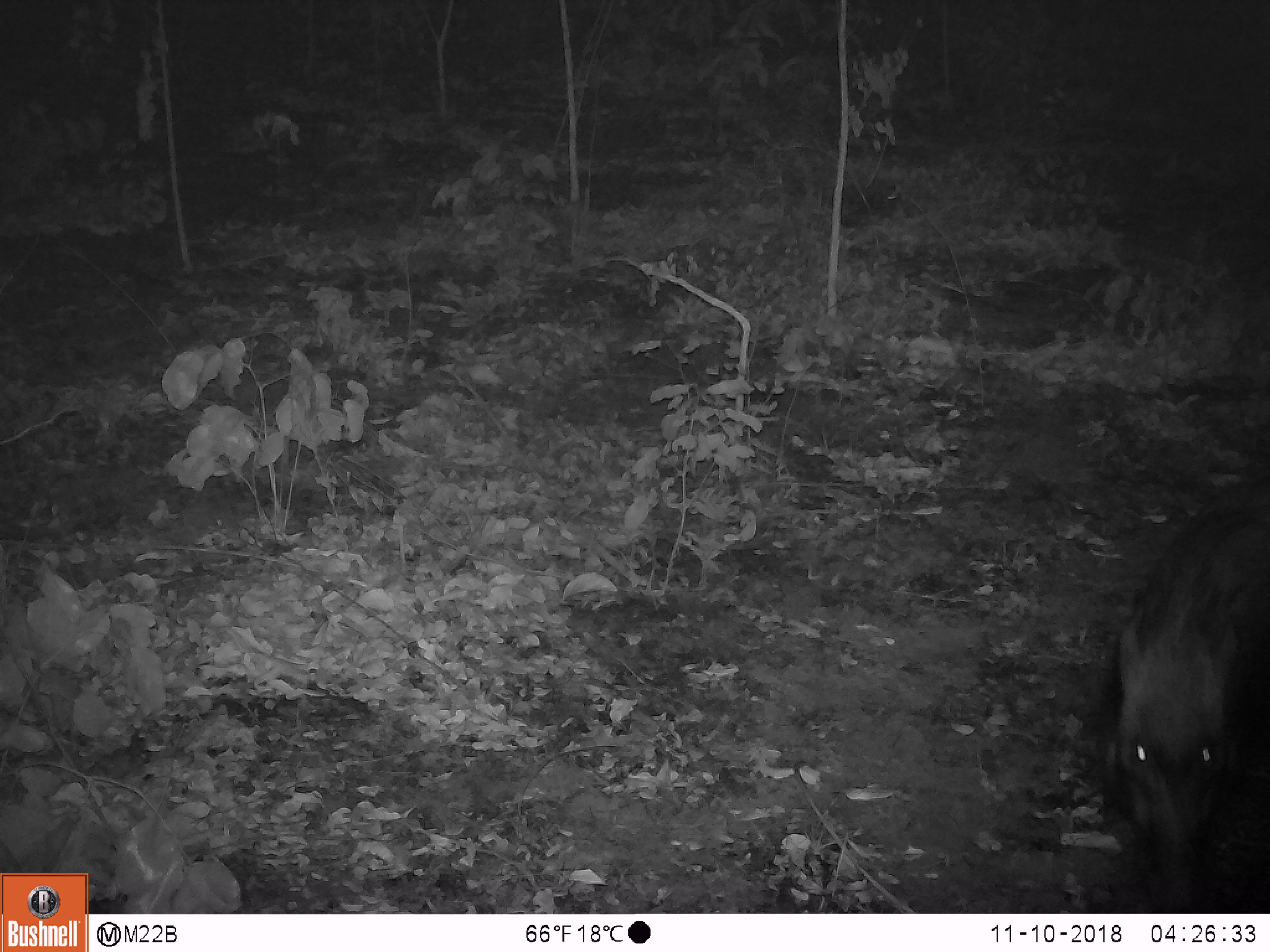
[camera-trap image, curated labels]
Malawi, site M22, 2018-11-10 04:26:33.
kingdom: Animalia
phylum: Chordata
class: Mammalia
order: Artiodactyla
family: Suidae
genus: Potamochoerus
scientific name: Potamochoerus larvatus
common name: bushpig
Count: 1.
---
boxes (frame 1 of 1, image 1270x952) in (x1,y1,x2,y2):
bushpig: (1077,481,1266,910)